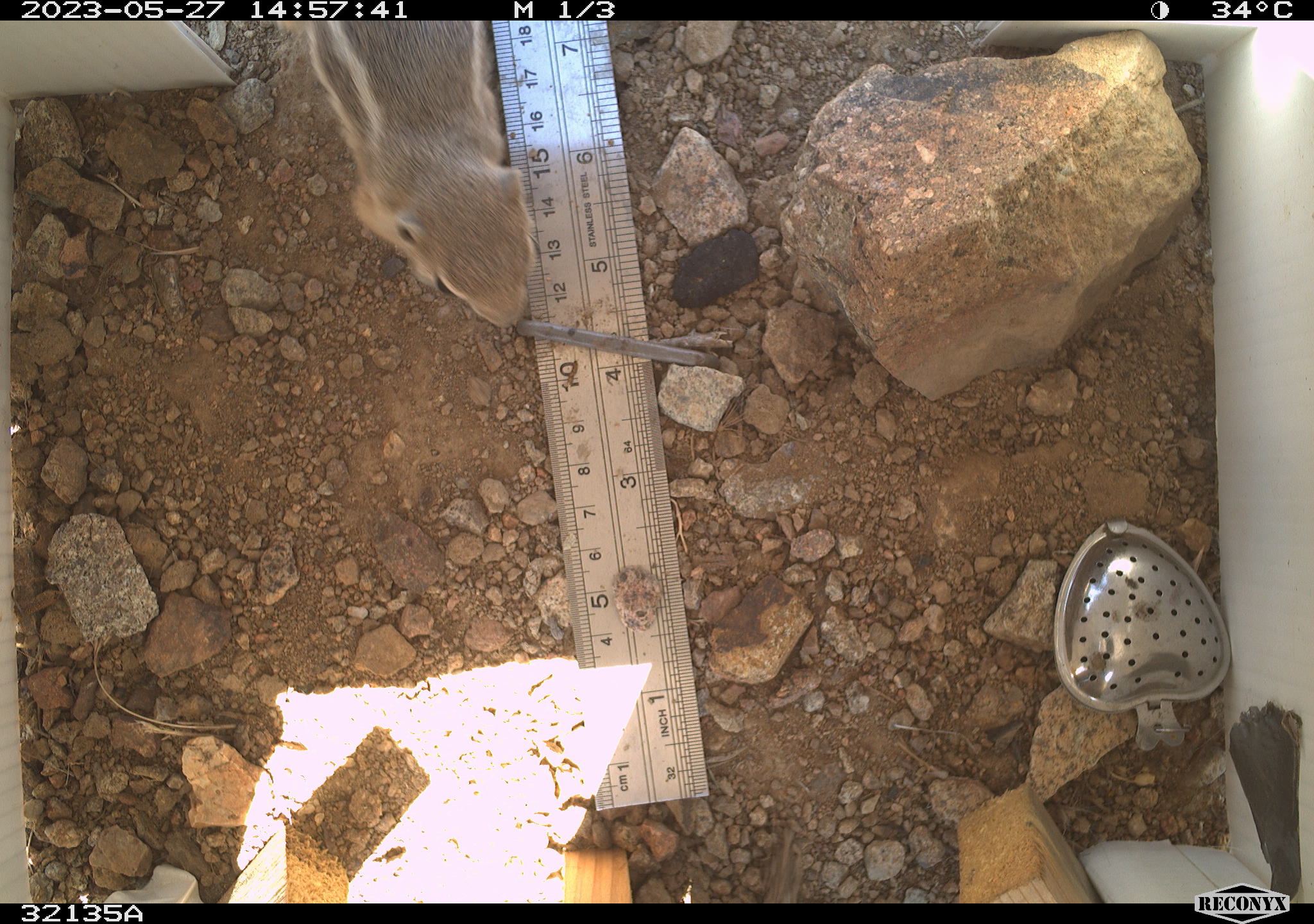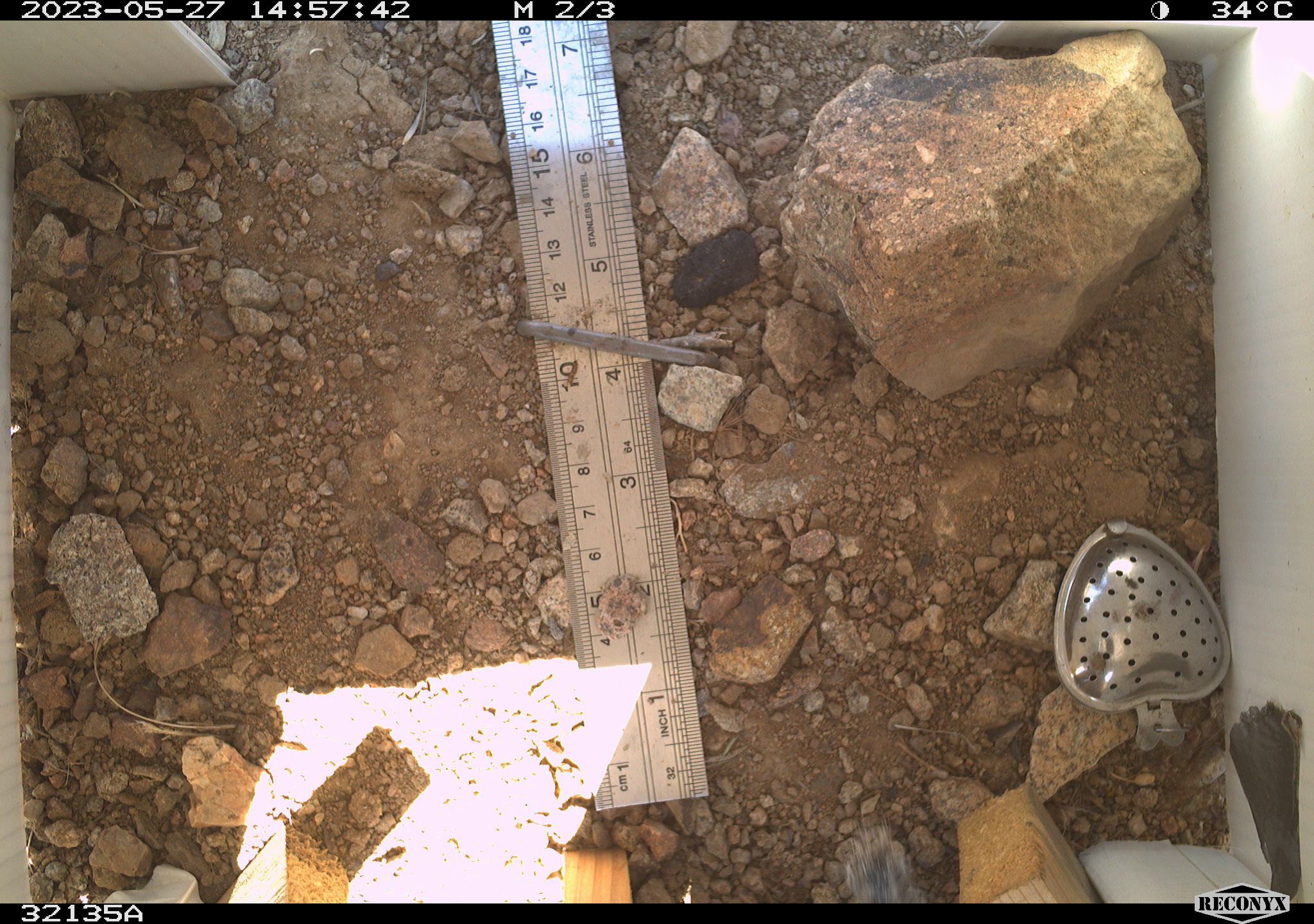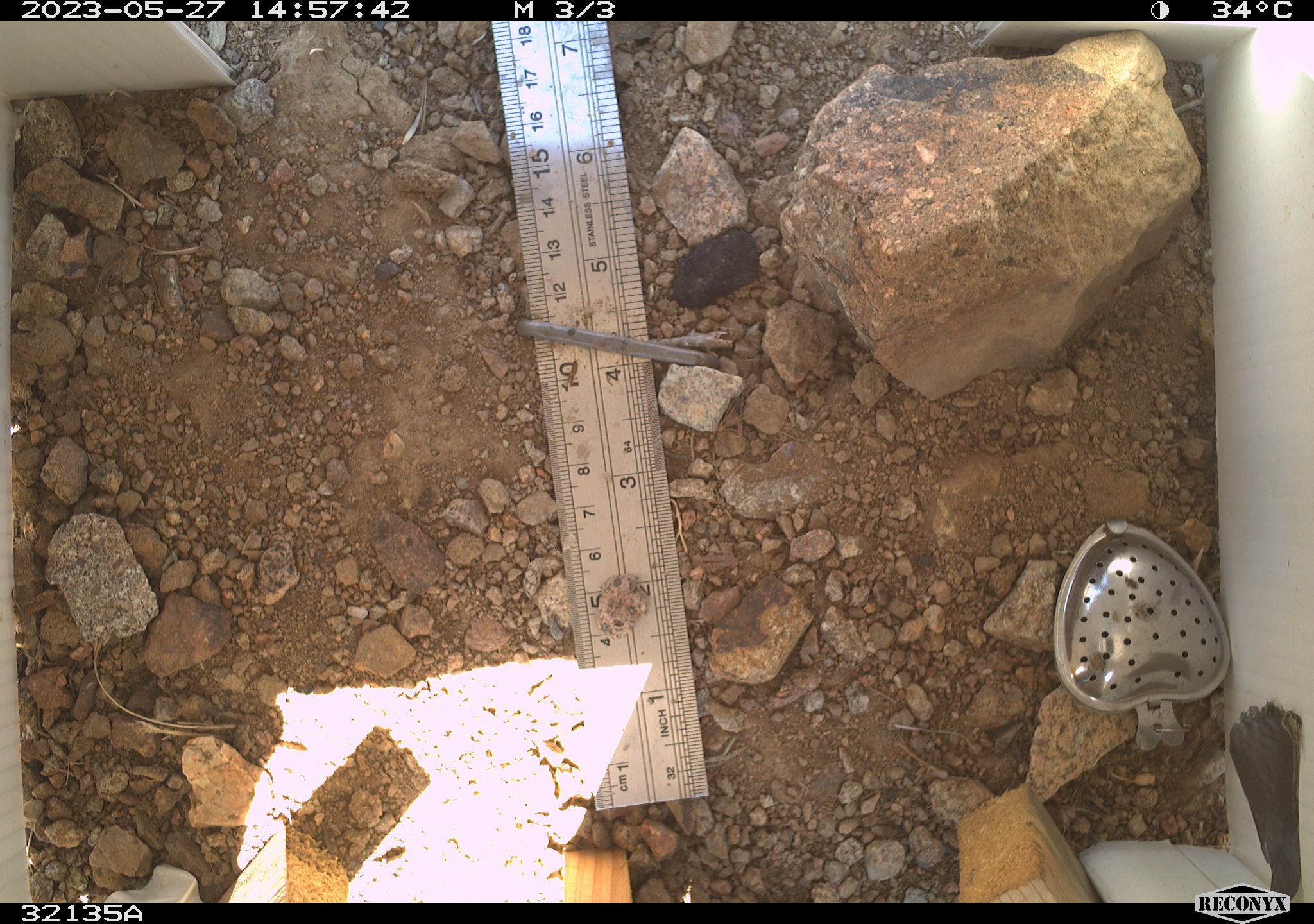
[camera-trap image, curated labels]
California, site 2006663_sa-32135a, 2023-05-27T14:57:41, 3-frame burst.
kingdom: Animalia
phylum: Chordata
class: Mammalia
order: Rodentia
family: Sciuridae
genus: Ammospermophilus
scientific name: Ammospermophilus leucurus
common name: white-tailed antelope squirrel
White-tailed antelope squirrel (Ammospermophilus leucurus).